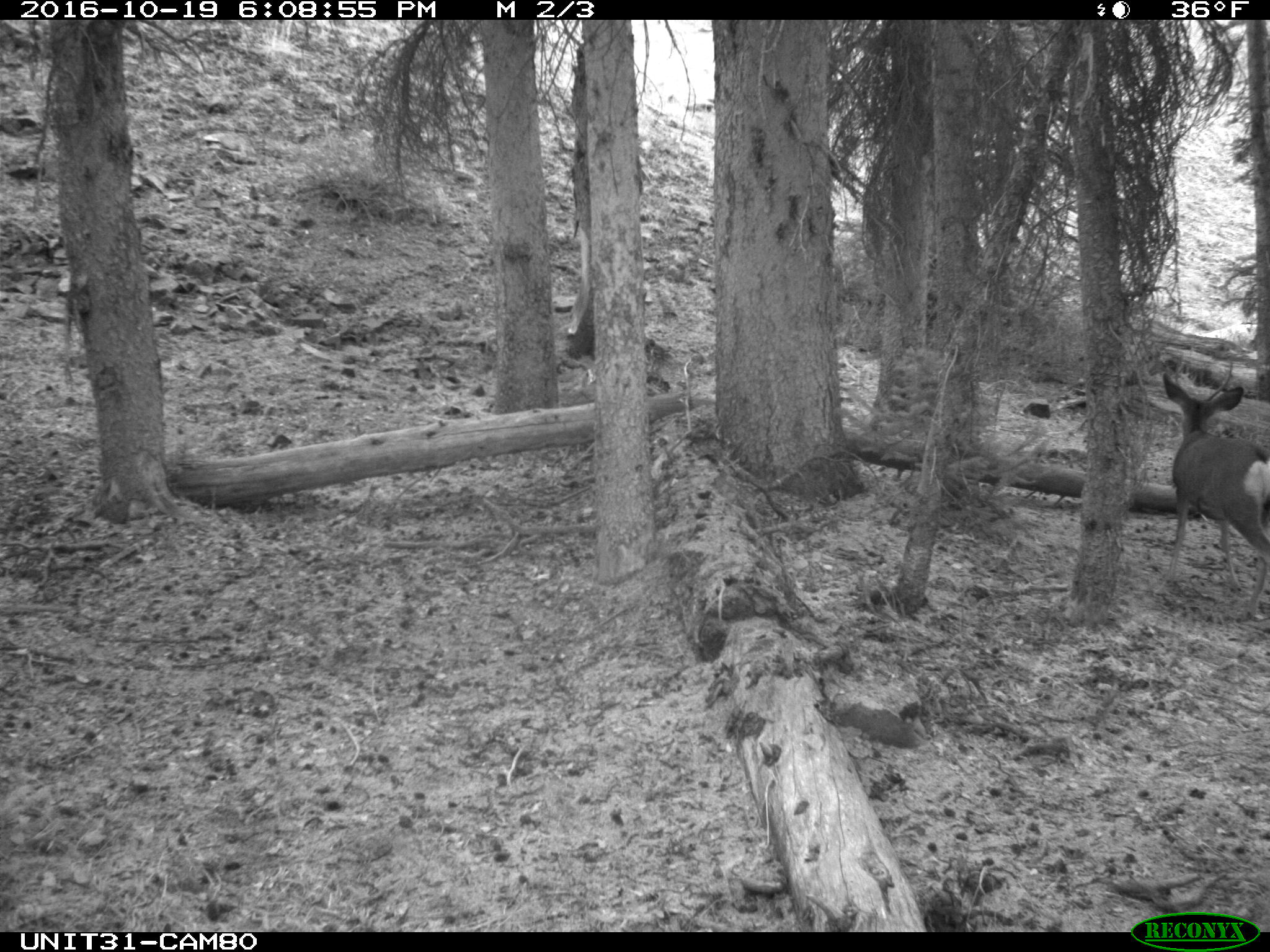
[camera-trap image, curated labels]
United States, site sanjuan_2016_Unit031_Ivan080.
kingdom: Animalia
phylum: Chordata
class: Mammalia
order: Artiodactyla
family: Cervidae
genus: Odocoileus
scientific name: Odocoileus hemionus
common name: mule deer